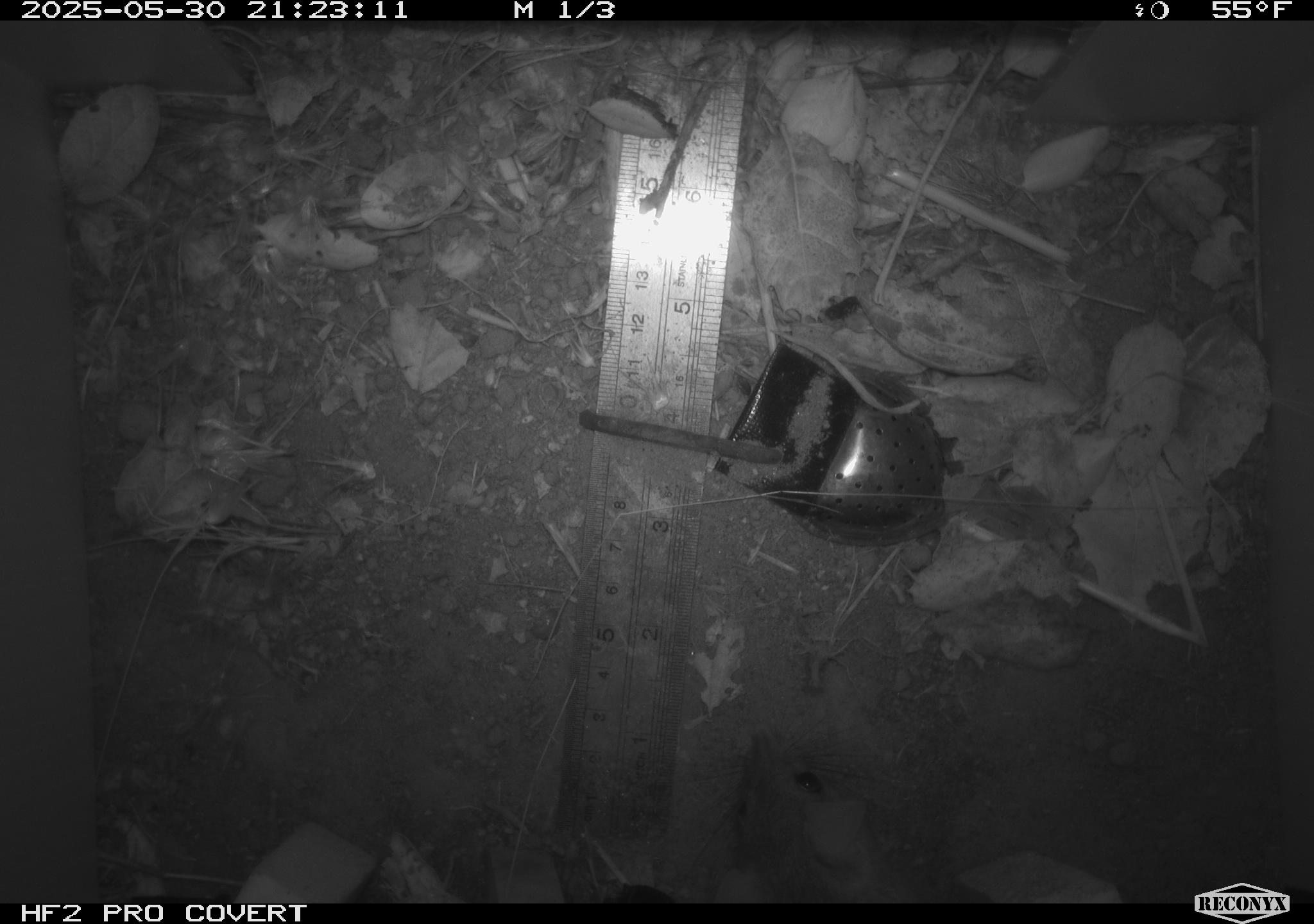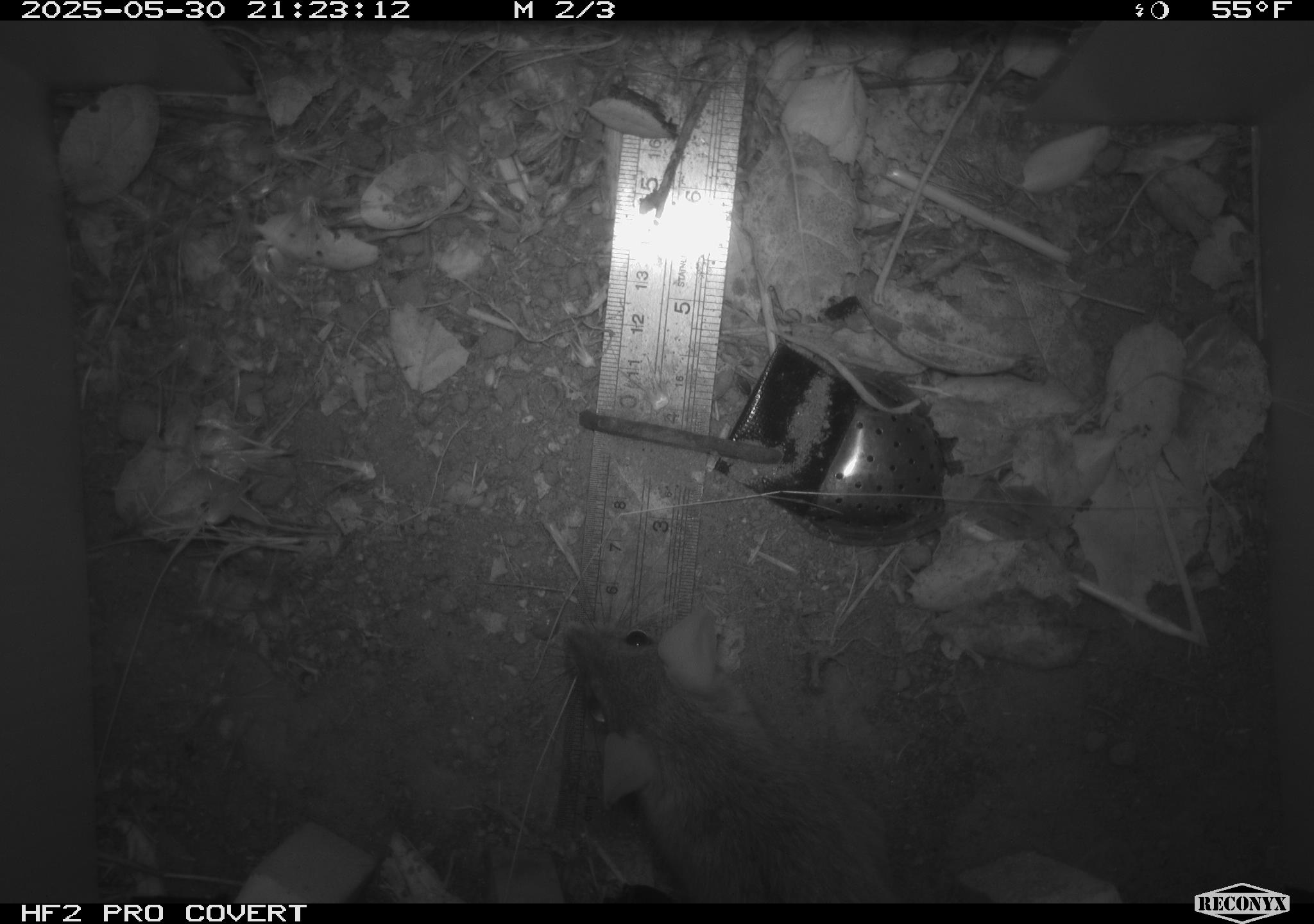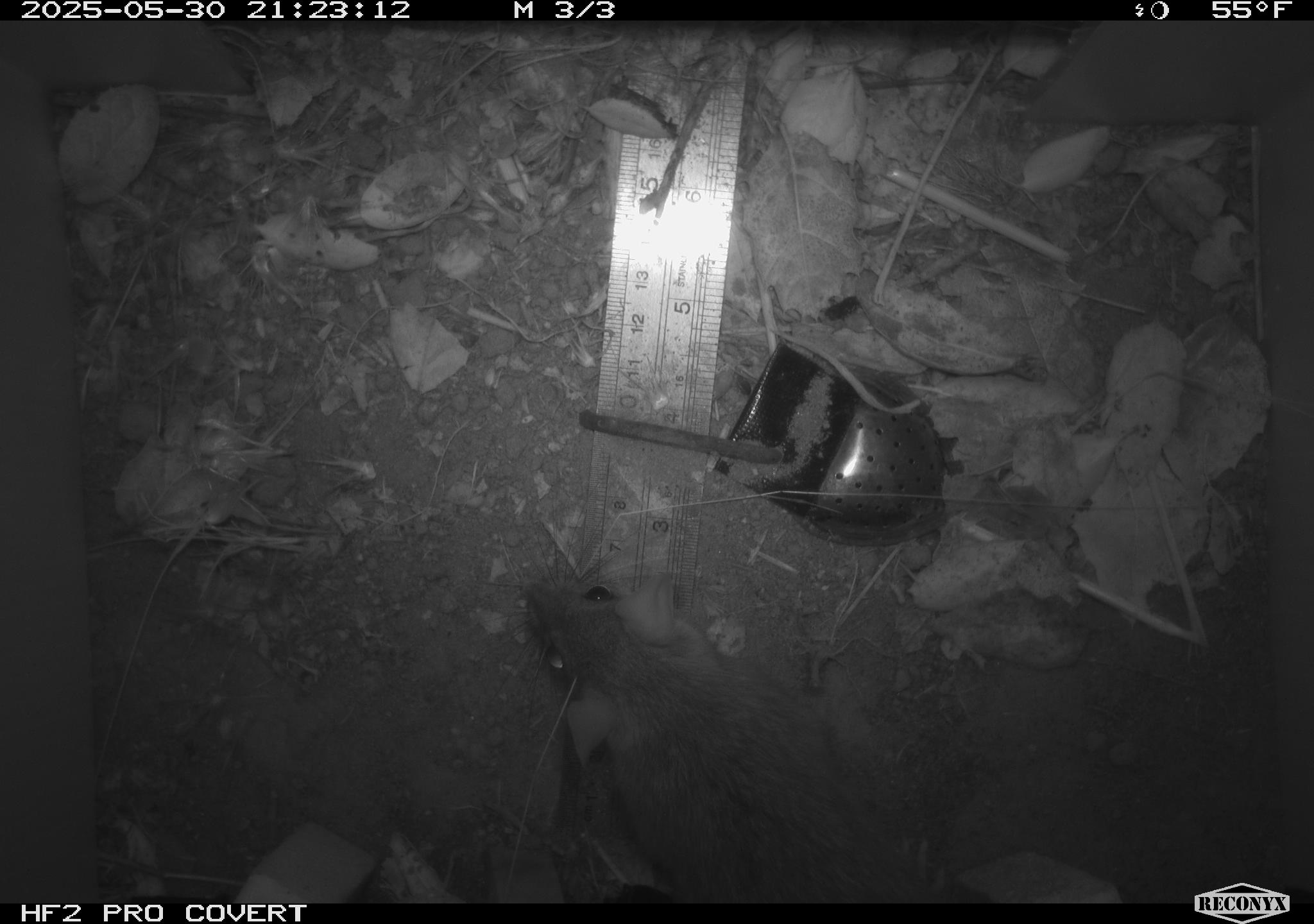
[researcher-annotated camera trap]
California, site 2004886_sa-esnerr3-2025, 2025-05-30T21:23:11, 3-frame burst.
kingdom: Animalia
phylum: Chordata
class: Mammalia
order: Rodentia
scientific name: Rodentia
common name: rodent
Rodent (Rodentia).